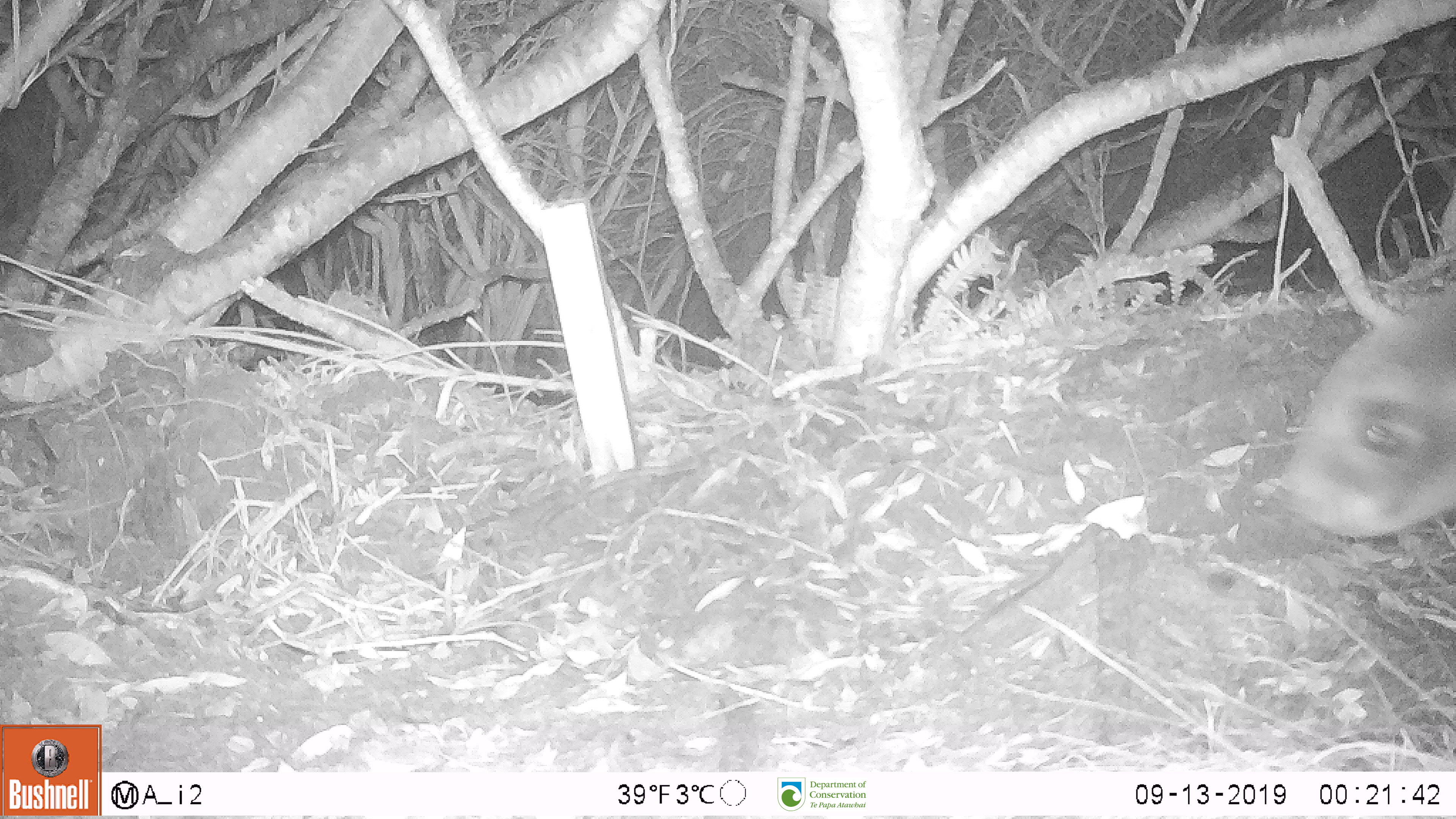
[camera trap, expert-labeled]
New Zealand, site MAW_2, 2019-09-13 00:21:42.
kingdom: Animalia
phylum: Chordata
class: Mammalia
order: Carnivora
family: Otariidae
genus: Phocarctos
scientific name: Phocarctos hookeri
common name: new zealand sea lion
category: sealion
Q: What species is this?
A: Sealion (new zealand sea lion) (Phocarctos hookeri).